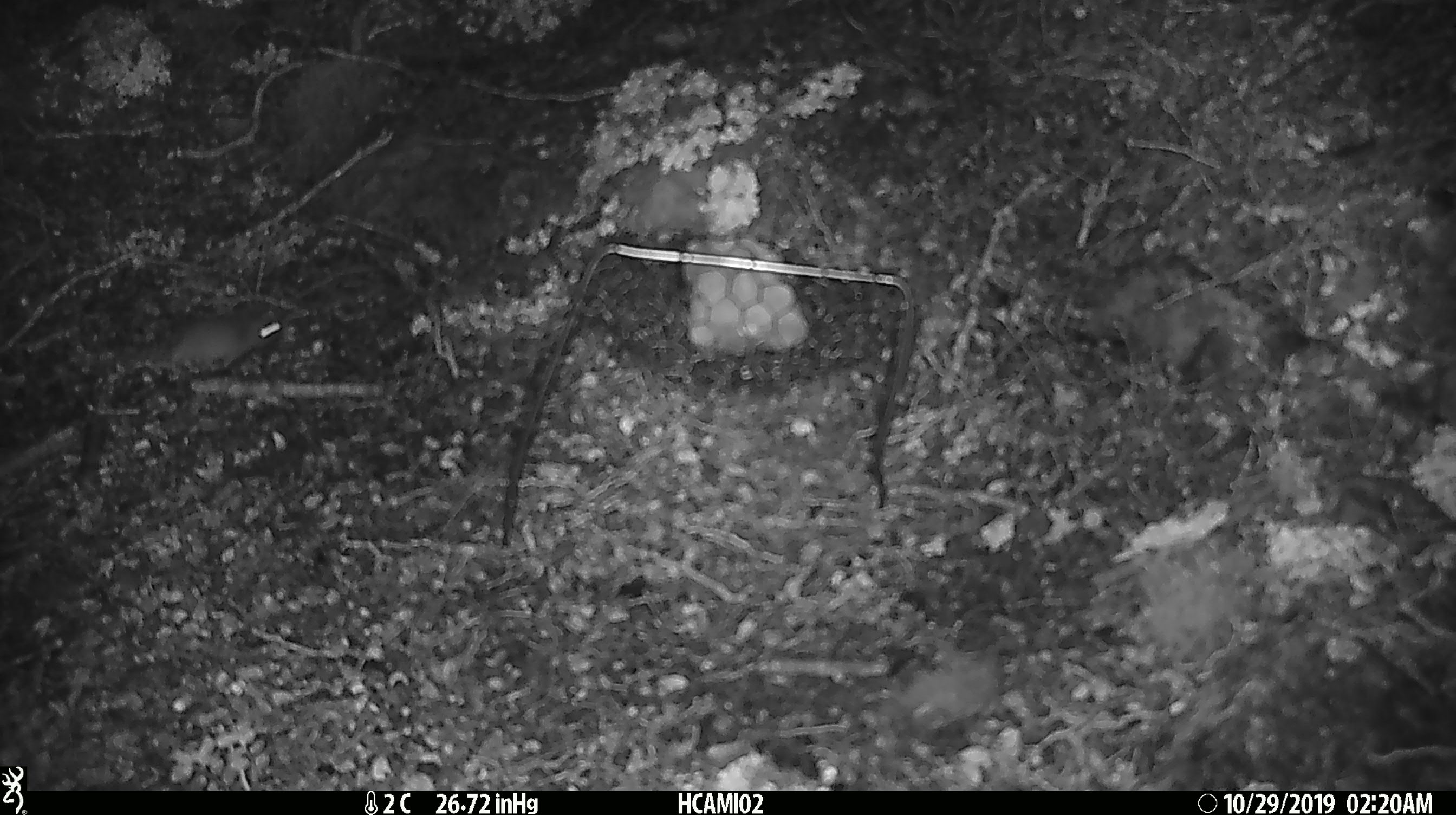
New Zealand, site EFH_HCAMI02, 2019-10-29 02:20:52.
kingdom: Animalia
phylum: Chordata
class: Mammalia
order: Rodentia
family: Muridae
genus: Mus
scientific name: Mus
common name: mouse